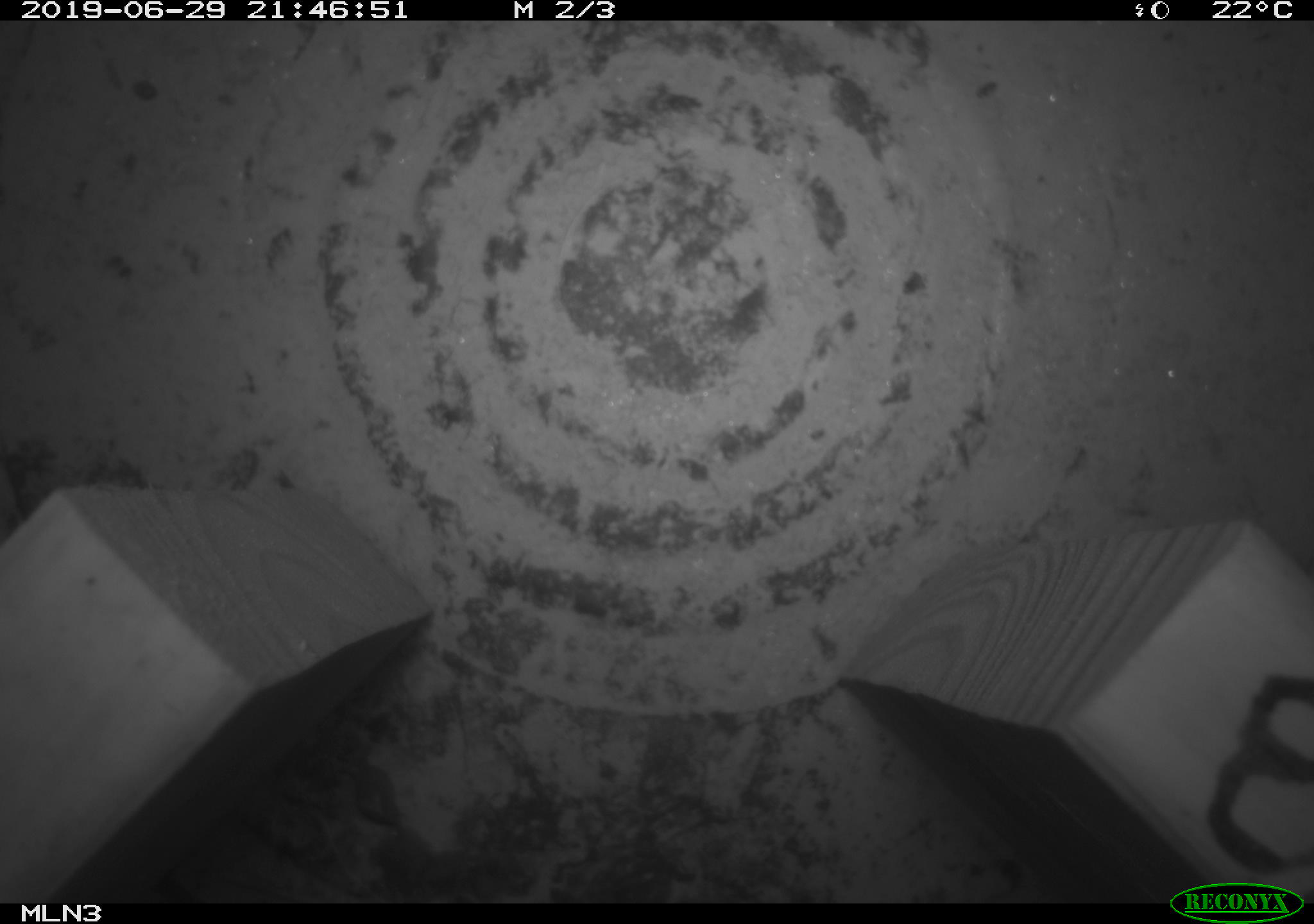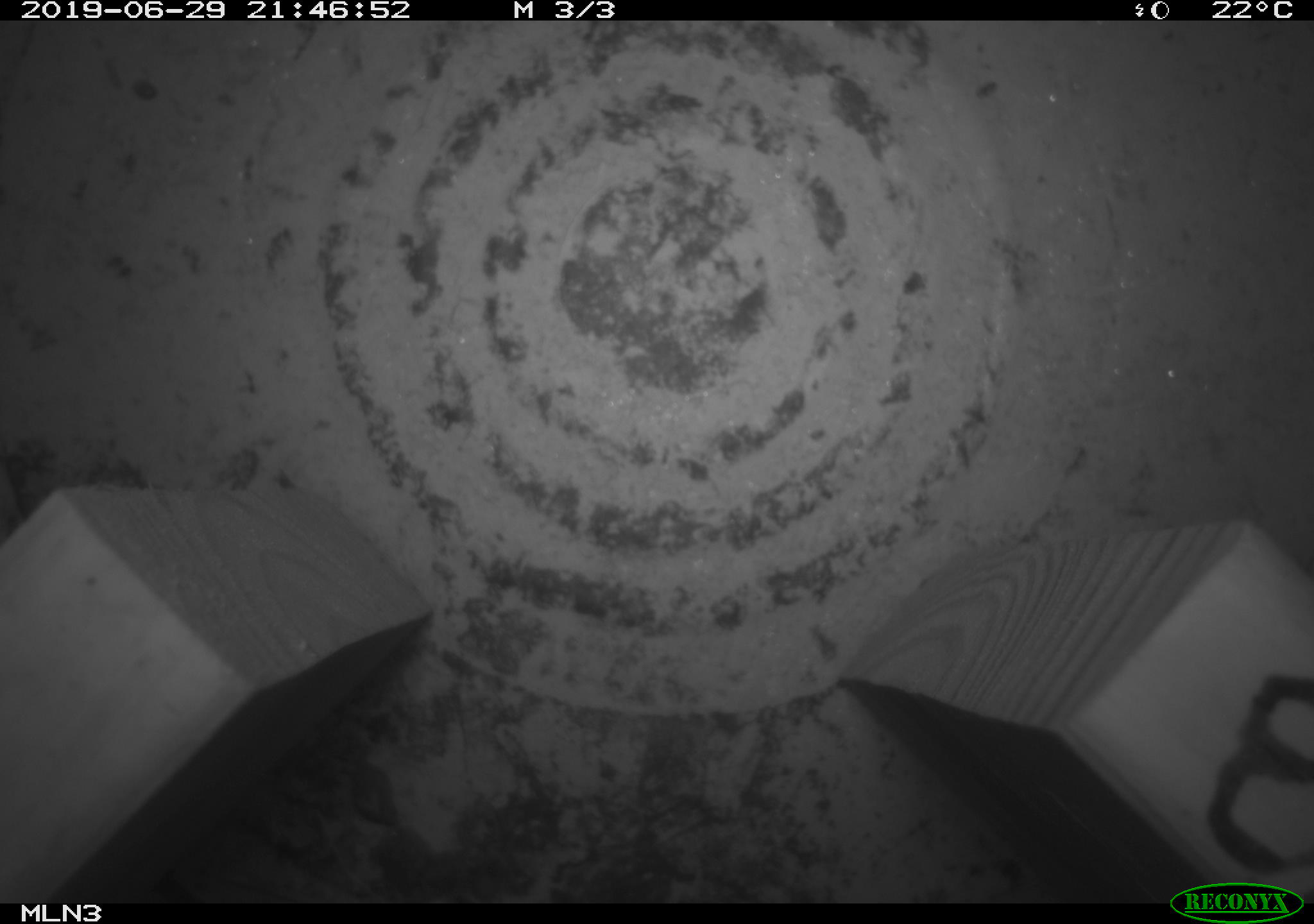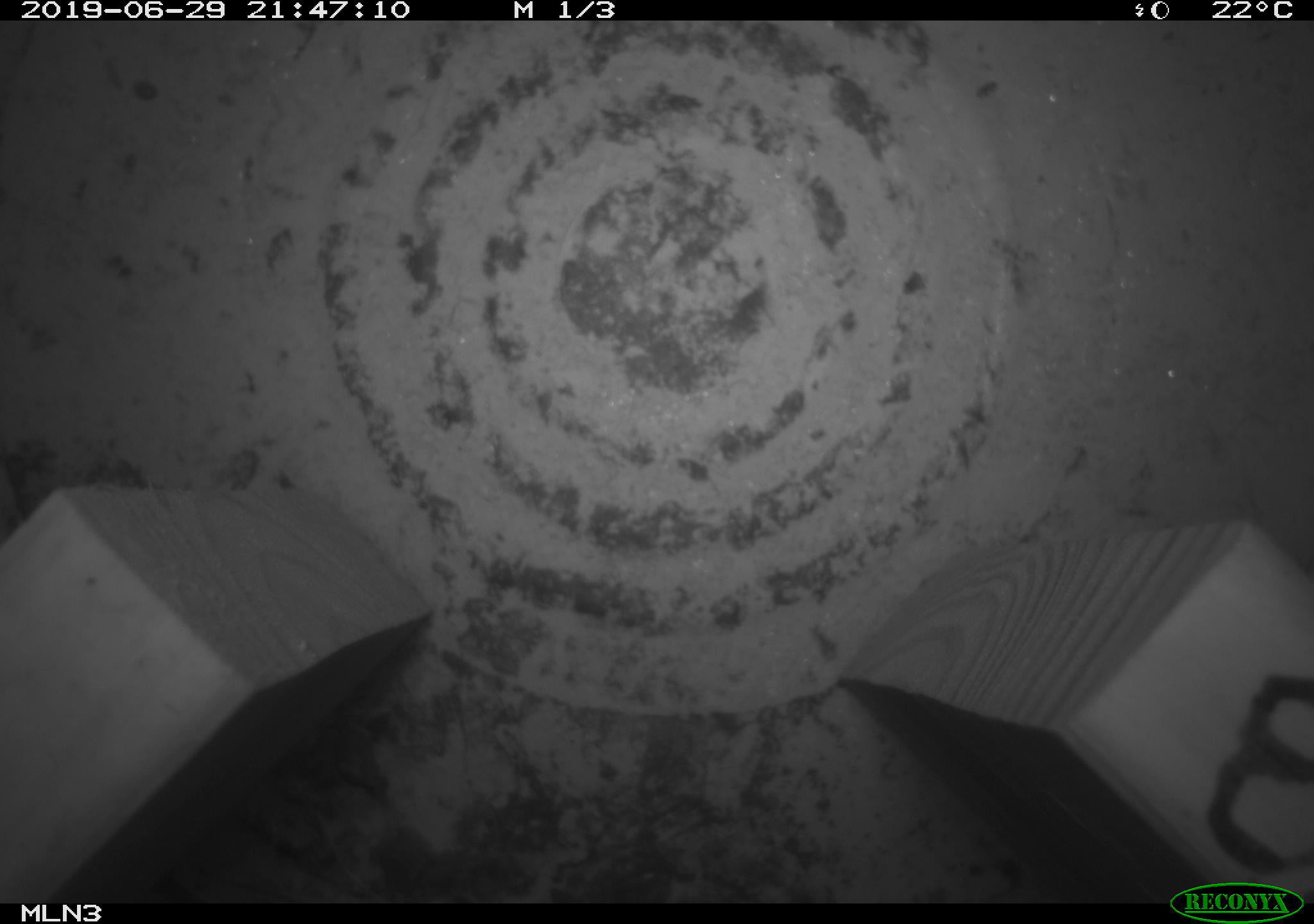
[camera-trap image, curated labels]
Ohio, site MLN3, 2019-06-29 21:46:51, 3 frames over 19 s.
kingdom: Animalia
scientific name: Animalia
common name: animal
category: invertebrate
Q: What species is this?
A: Invertebrate (animal) (Animalia).